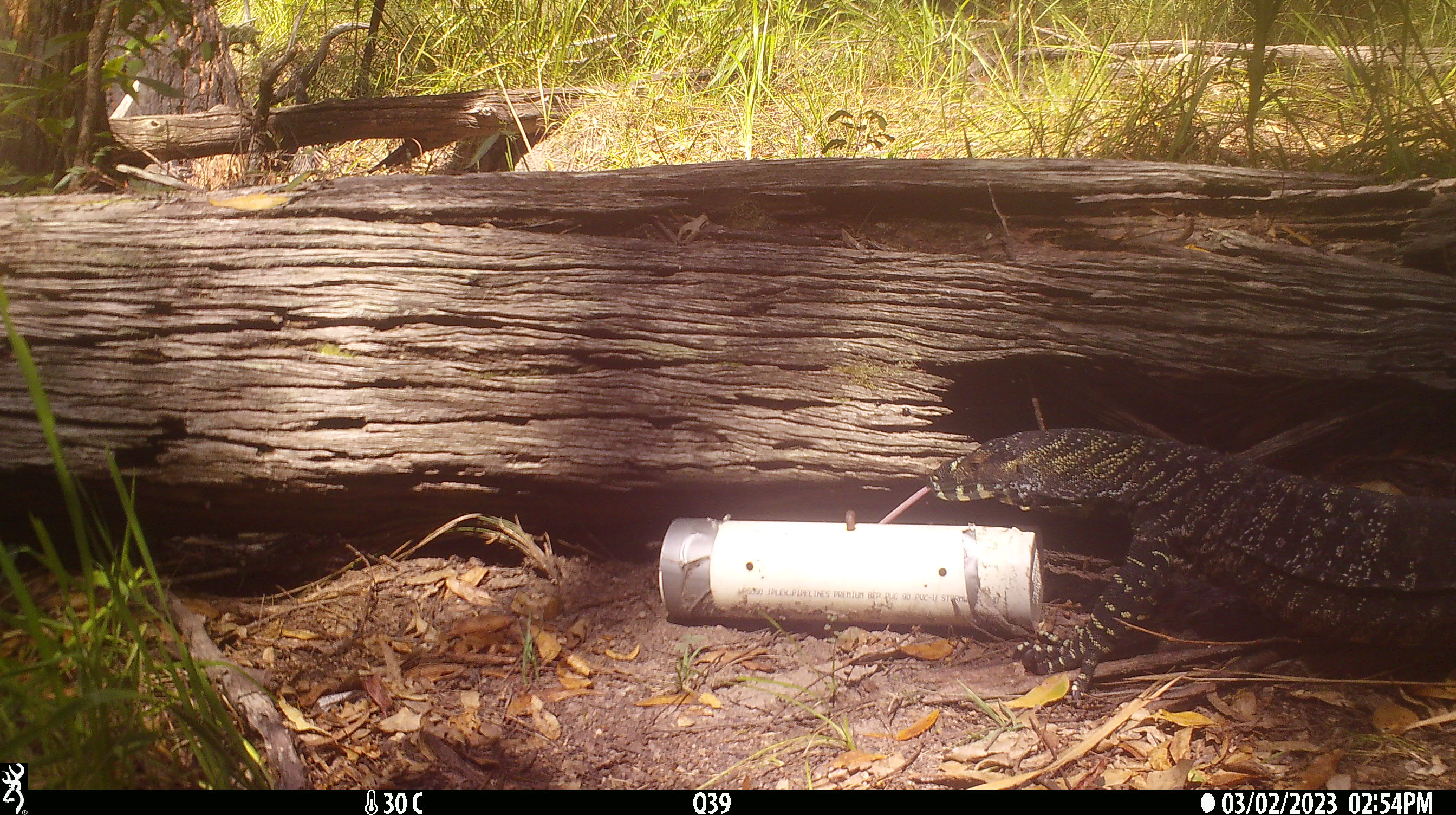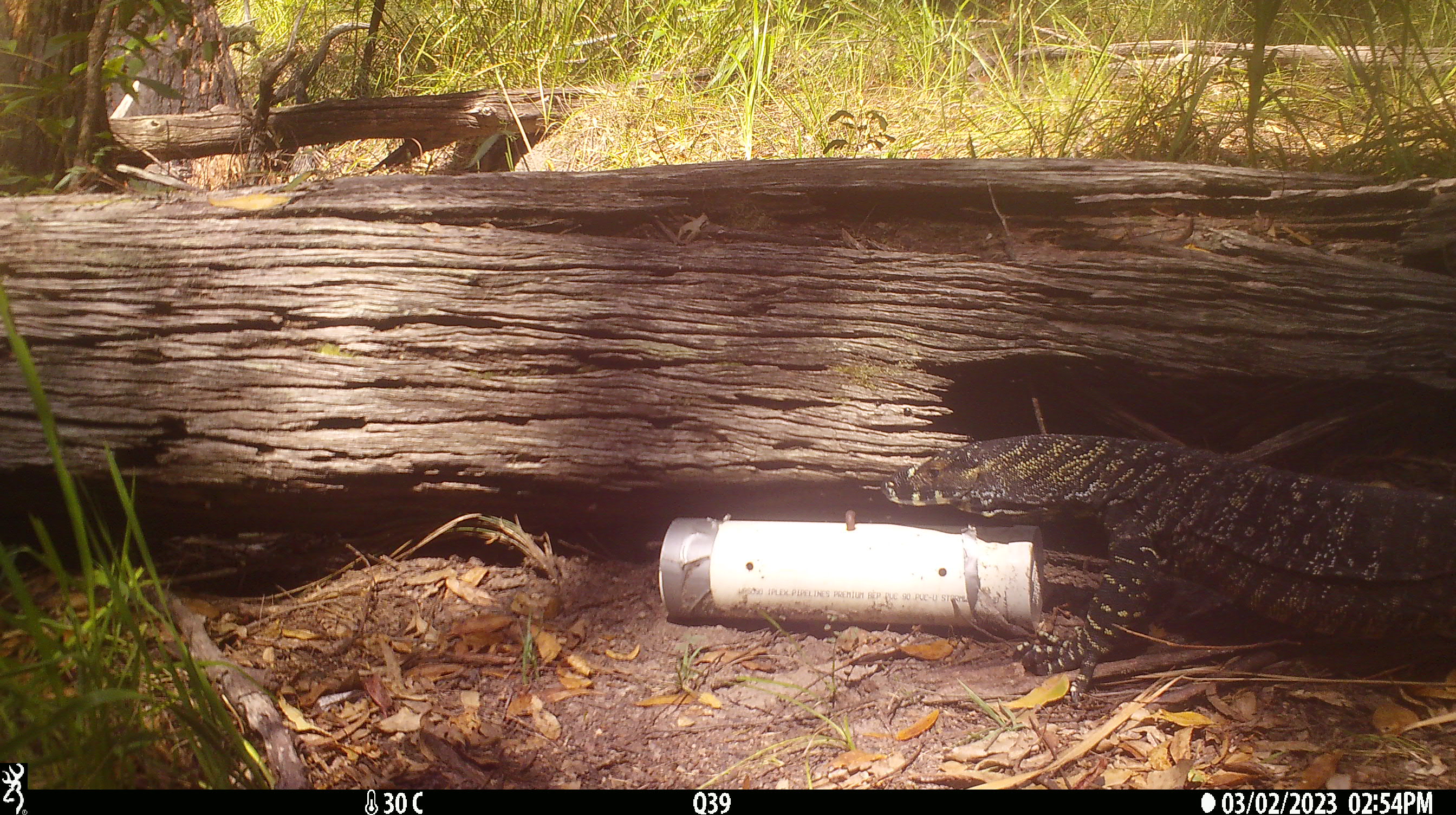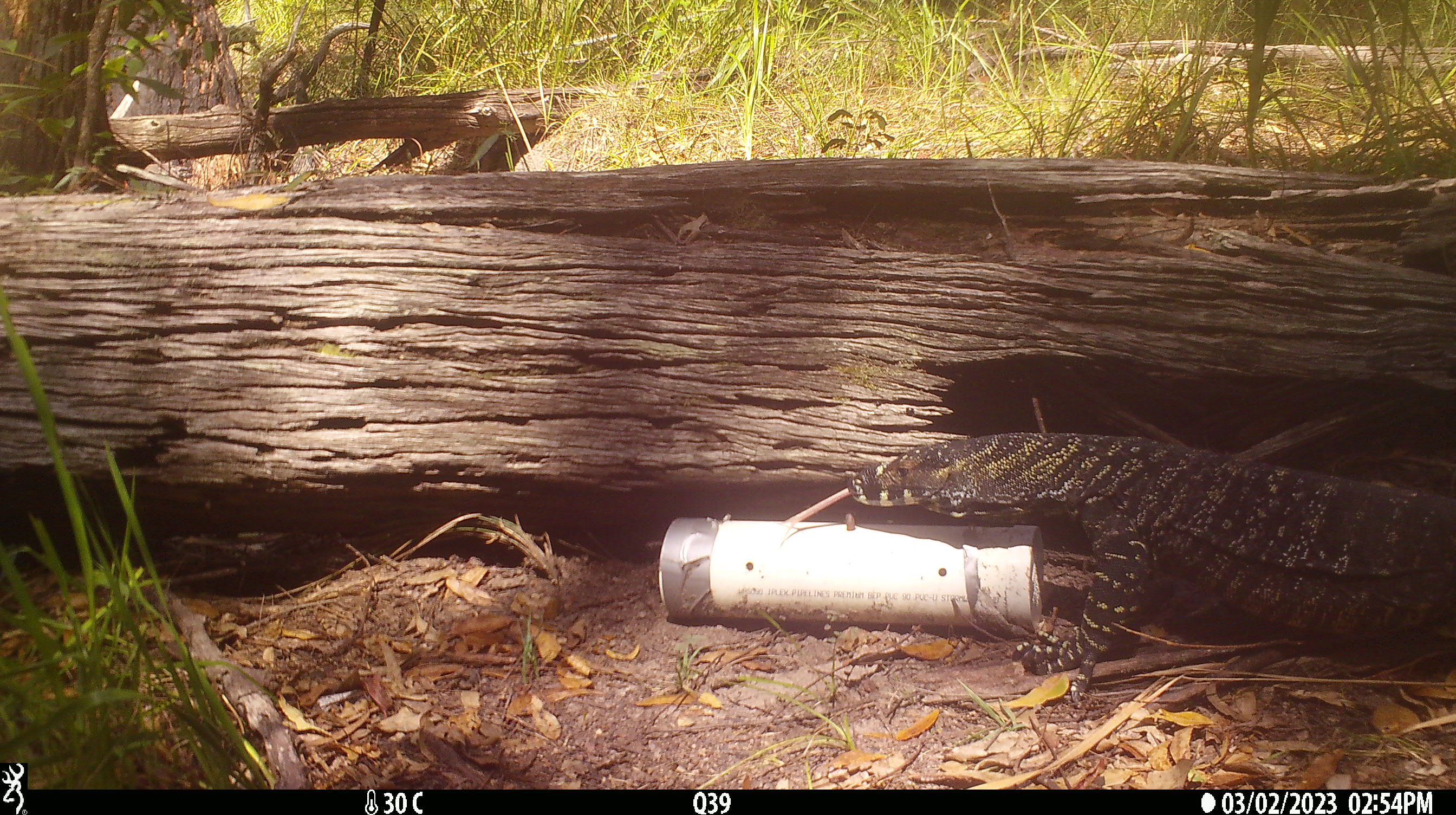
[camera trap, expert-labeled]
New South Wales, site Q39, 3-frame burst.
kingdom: Animalia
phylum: Chordata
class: Reptilia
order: Squamata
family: Varanidae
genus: Varanus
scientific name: Varanus varius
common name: lace monitor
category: goanna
Goanna (lace monitor) (Varanus varius).